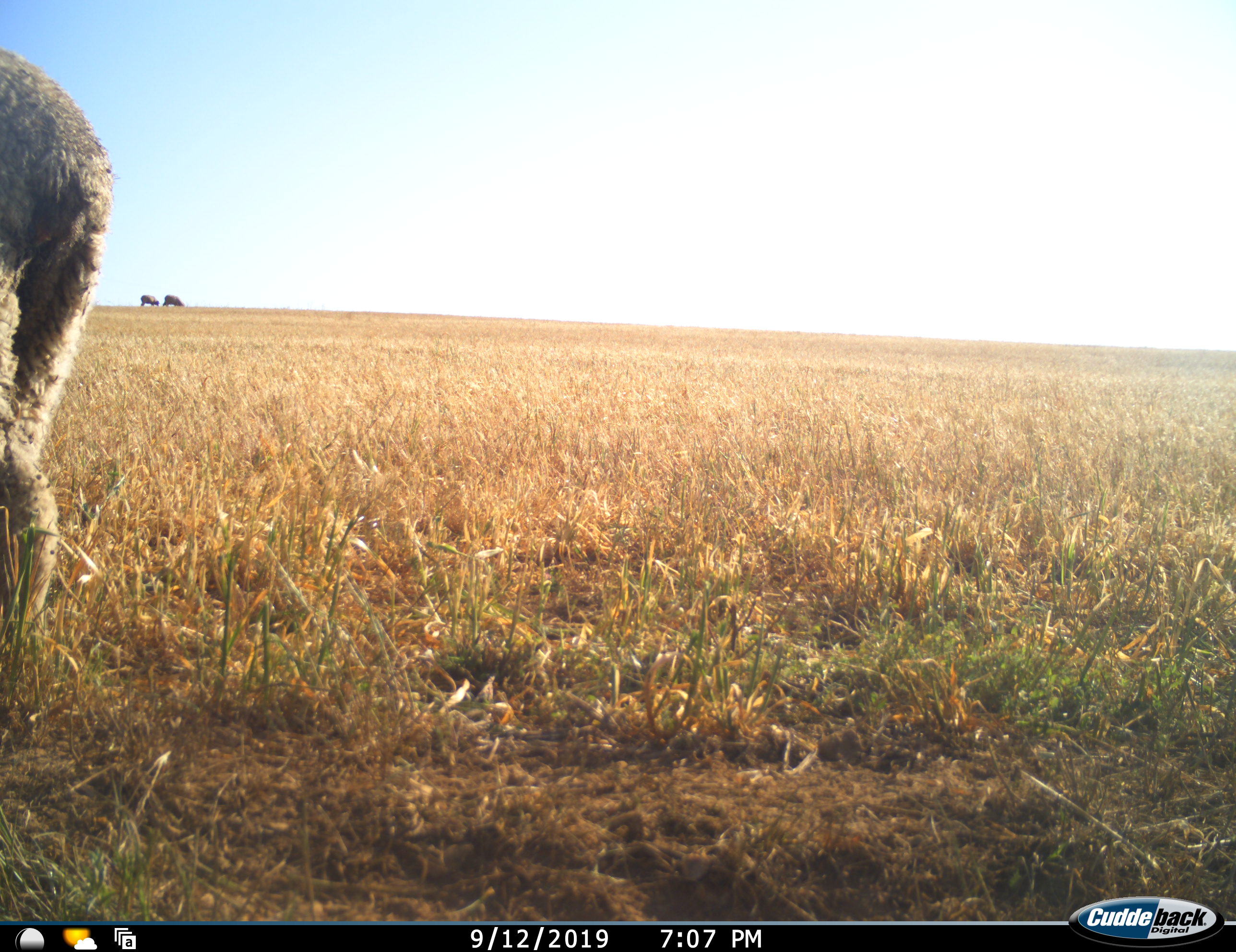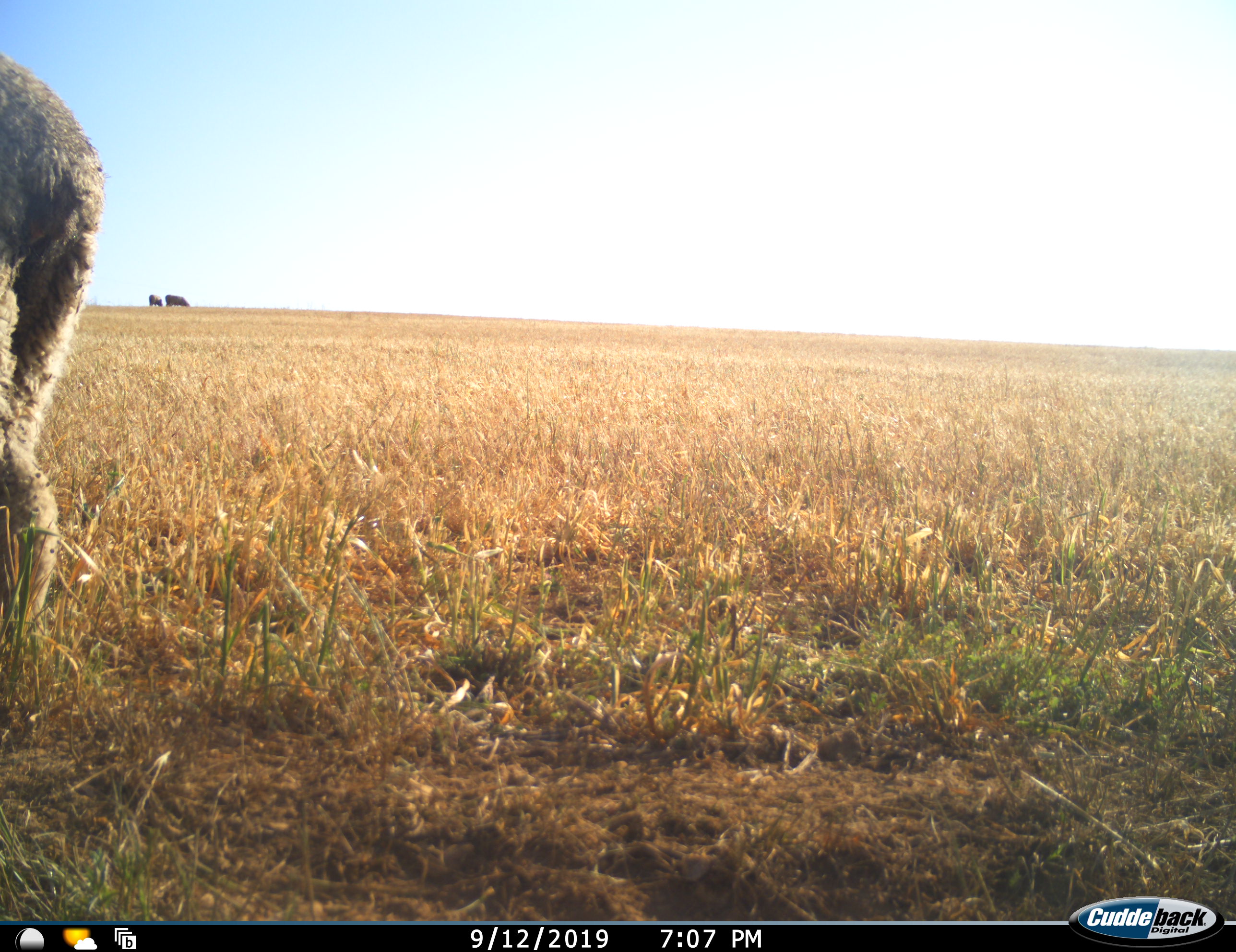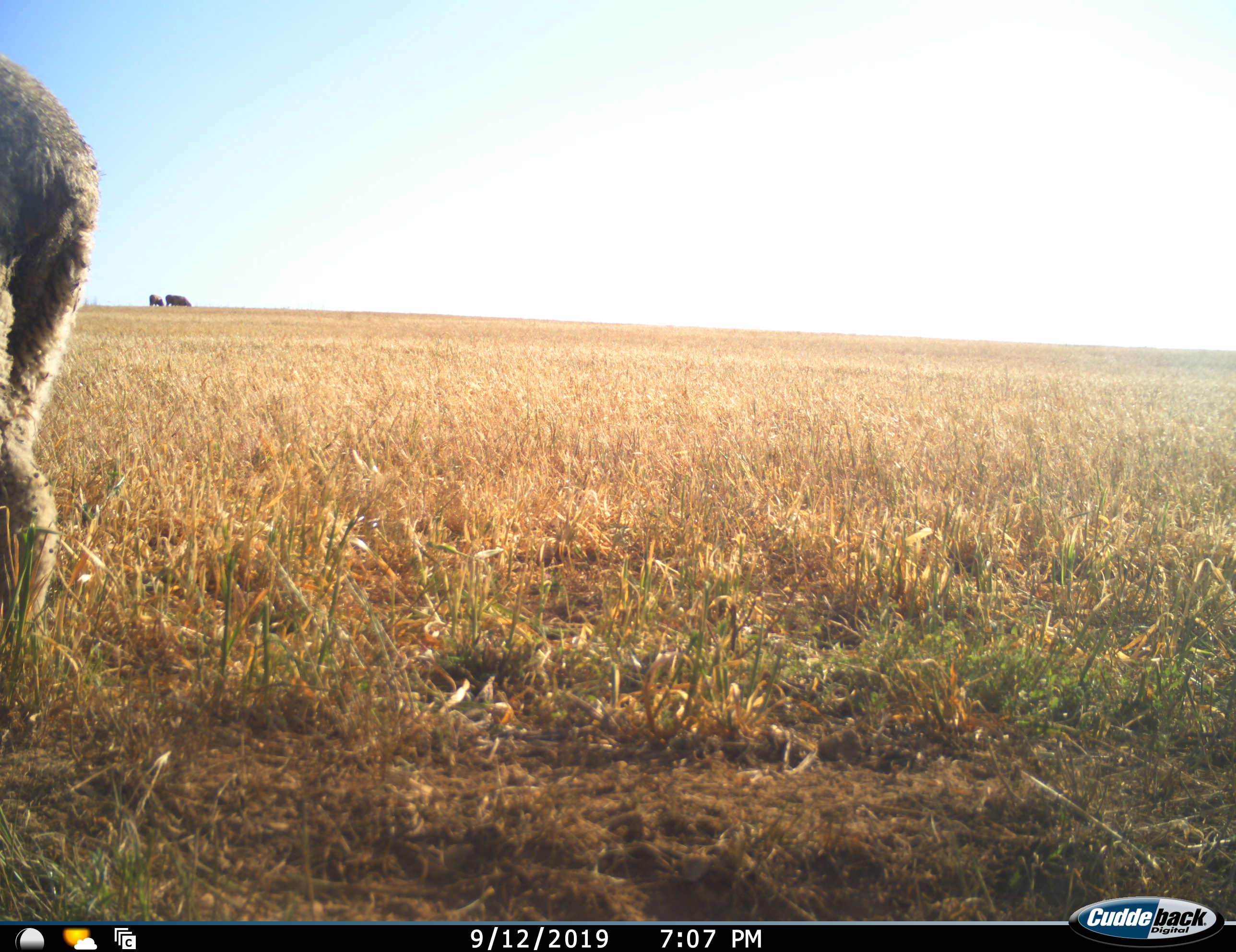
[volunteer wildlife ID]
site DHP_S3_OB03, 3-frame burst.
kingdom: Animalia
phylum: Chordata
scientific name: Vertebrata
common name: domestic animal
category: domesticanimal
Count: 3.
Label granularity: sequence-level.